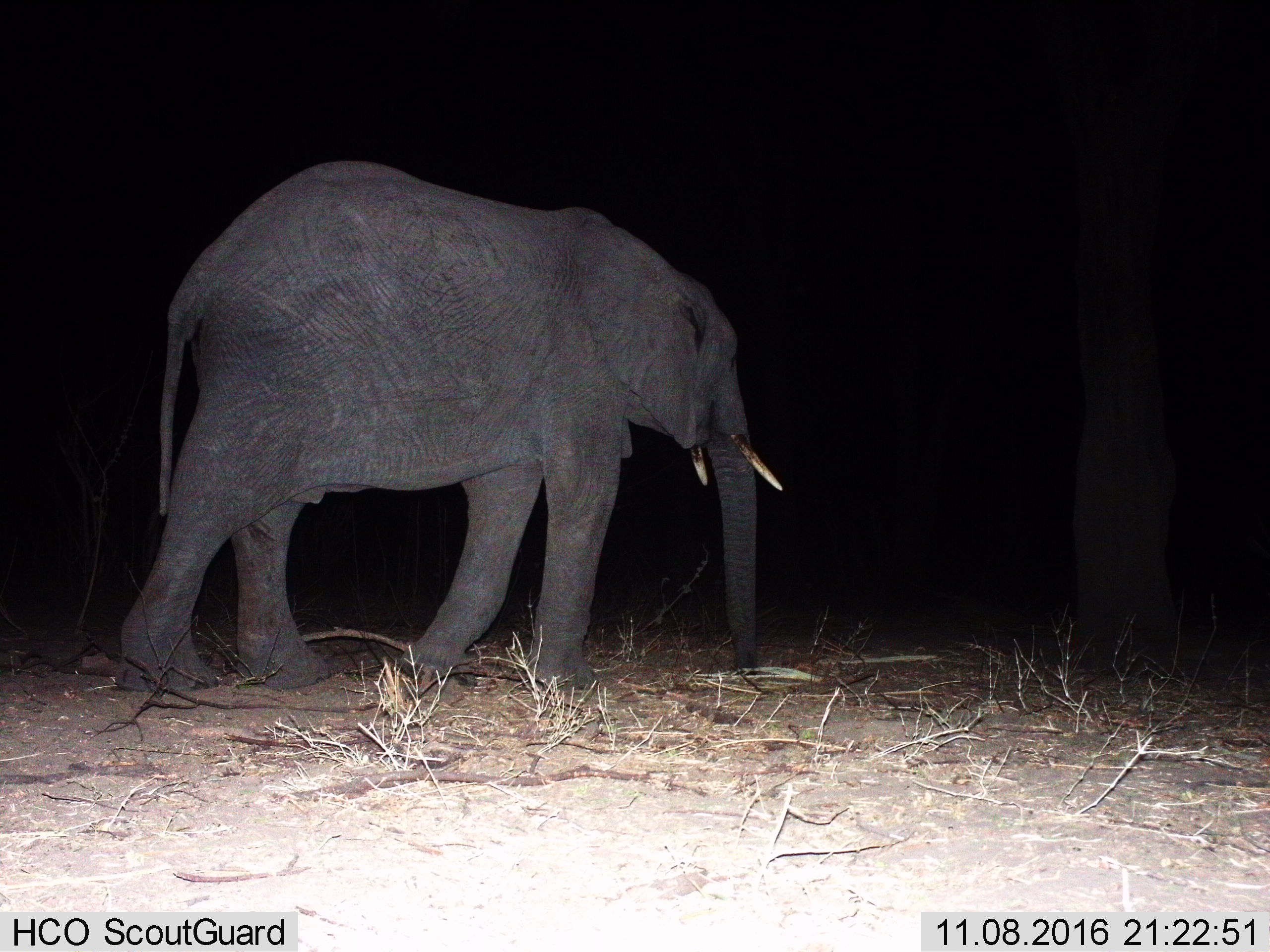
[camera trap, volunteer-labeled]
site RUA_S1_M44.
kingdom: Animalia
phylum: Chordata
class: Mammalia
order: Proboscidea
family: Elephantidae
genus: Loxodonta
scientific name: Loxodonta africana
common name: african bush elephant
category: elephant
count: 1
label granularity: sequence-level